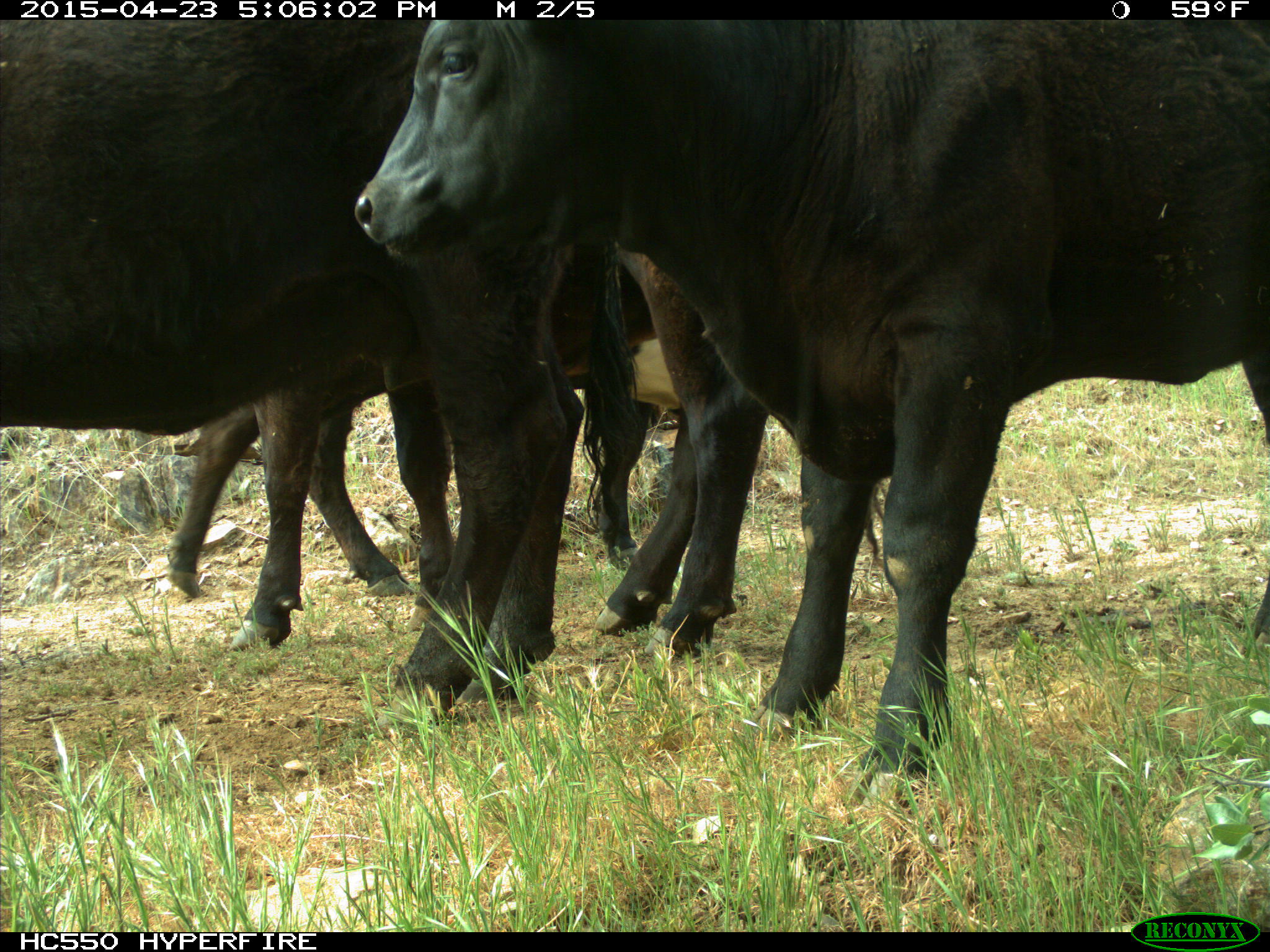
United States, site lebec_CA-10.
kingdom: Animalia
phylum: Chordata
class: Mammalia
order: Artiodactyla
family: Bovidae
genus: Bos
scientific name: Bos taurus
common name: domestic cow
Bos taurus (domestic cow).